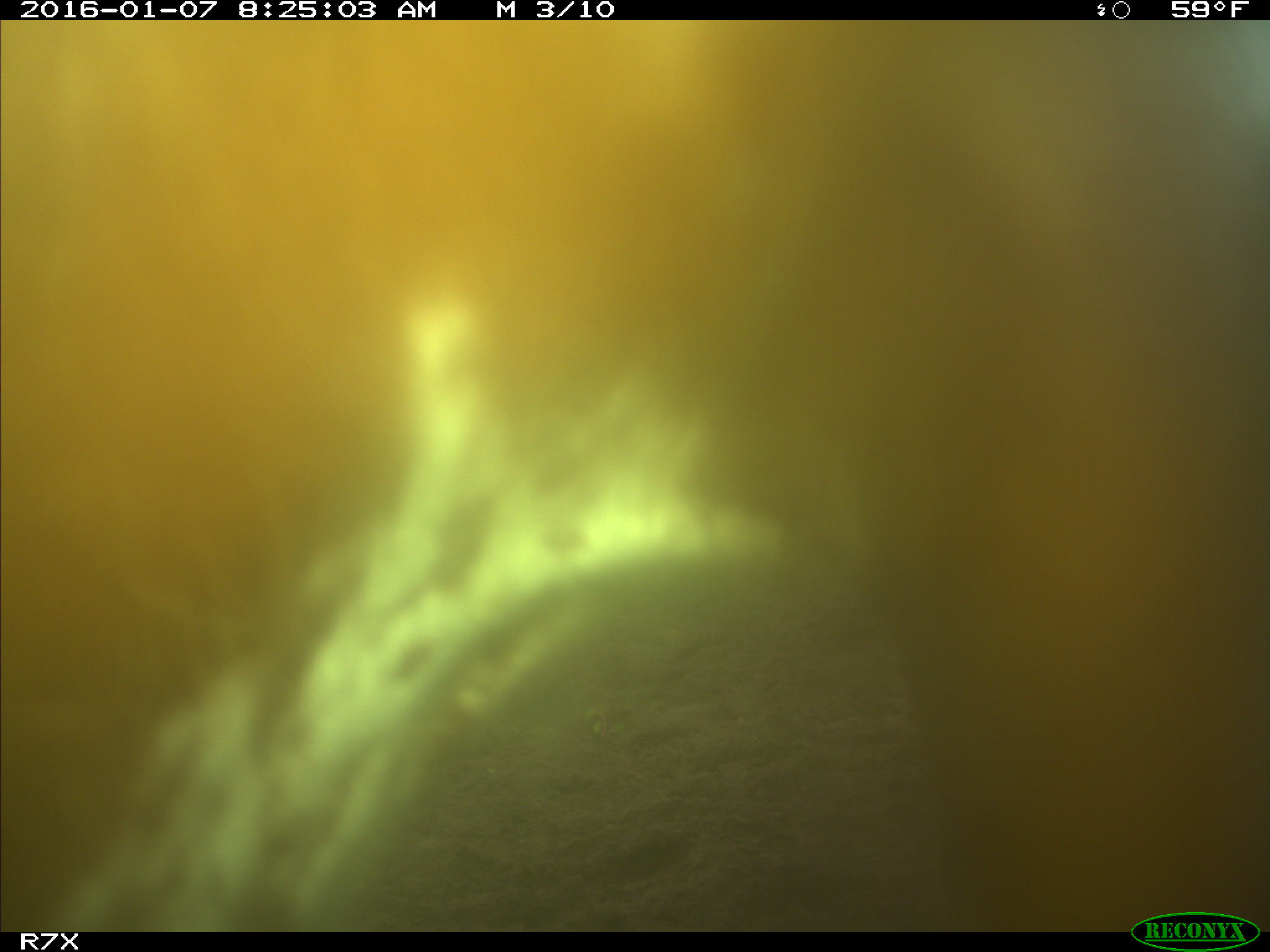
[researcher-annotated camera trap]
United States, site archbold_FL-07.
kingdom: Animalia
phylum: Chordata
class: Mammalia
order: Artiodactyla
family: Bovidae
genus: Bos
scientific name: Bos taurus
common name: domestic cow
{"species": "Bos taurus (domestic cow)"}